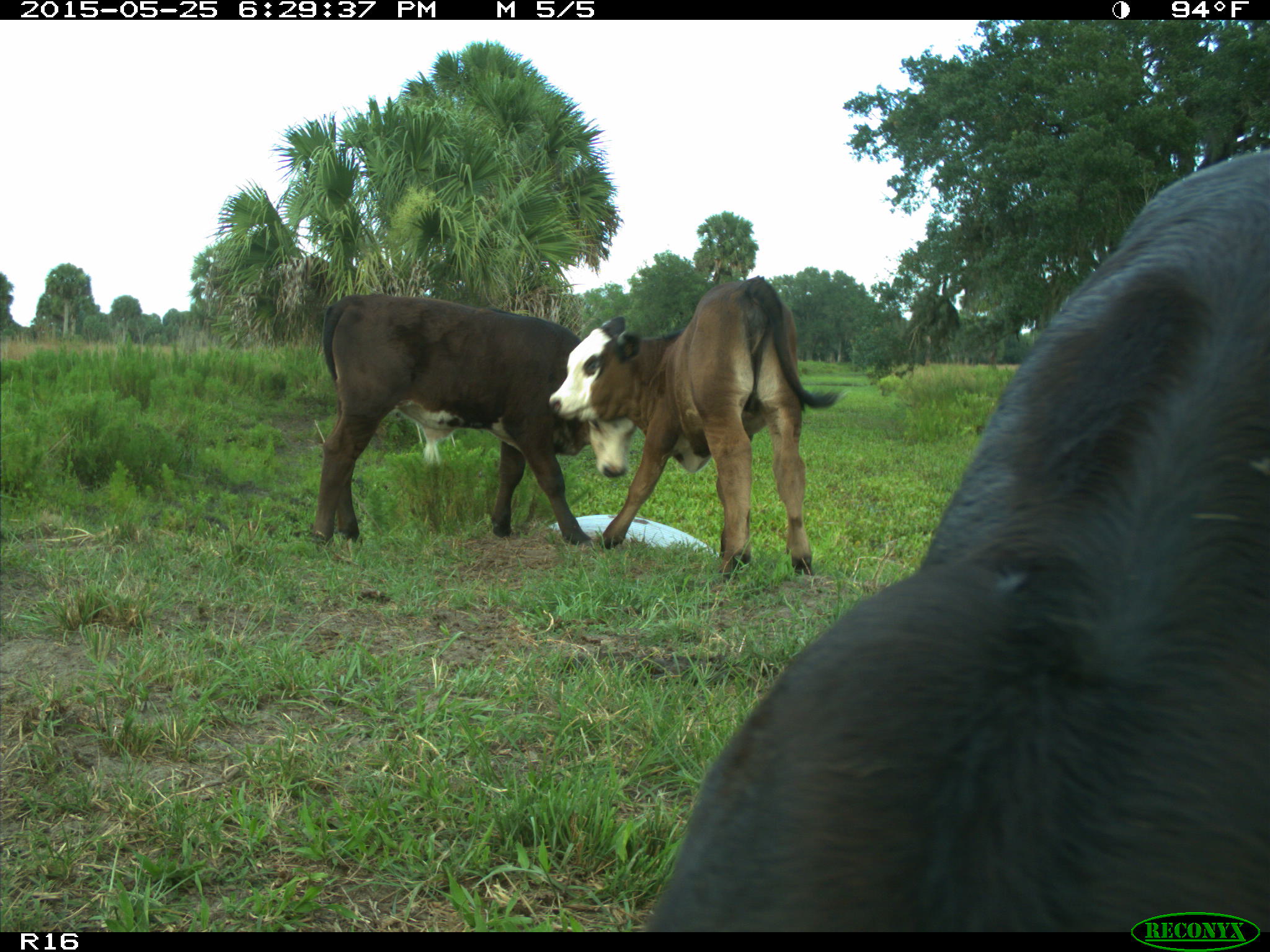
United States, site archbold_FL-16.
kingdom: Animalia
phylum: Chordata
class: Mammalia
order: Artiodactyla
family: Bovidae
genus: Bos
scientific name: Bos taurus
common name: domestic cow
Bos taurus (domestic cow).